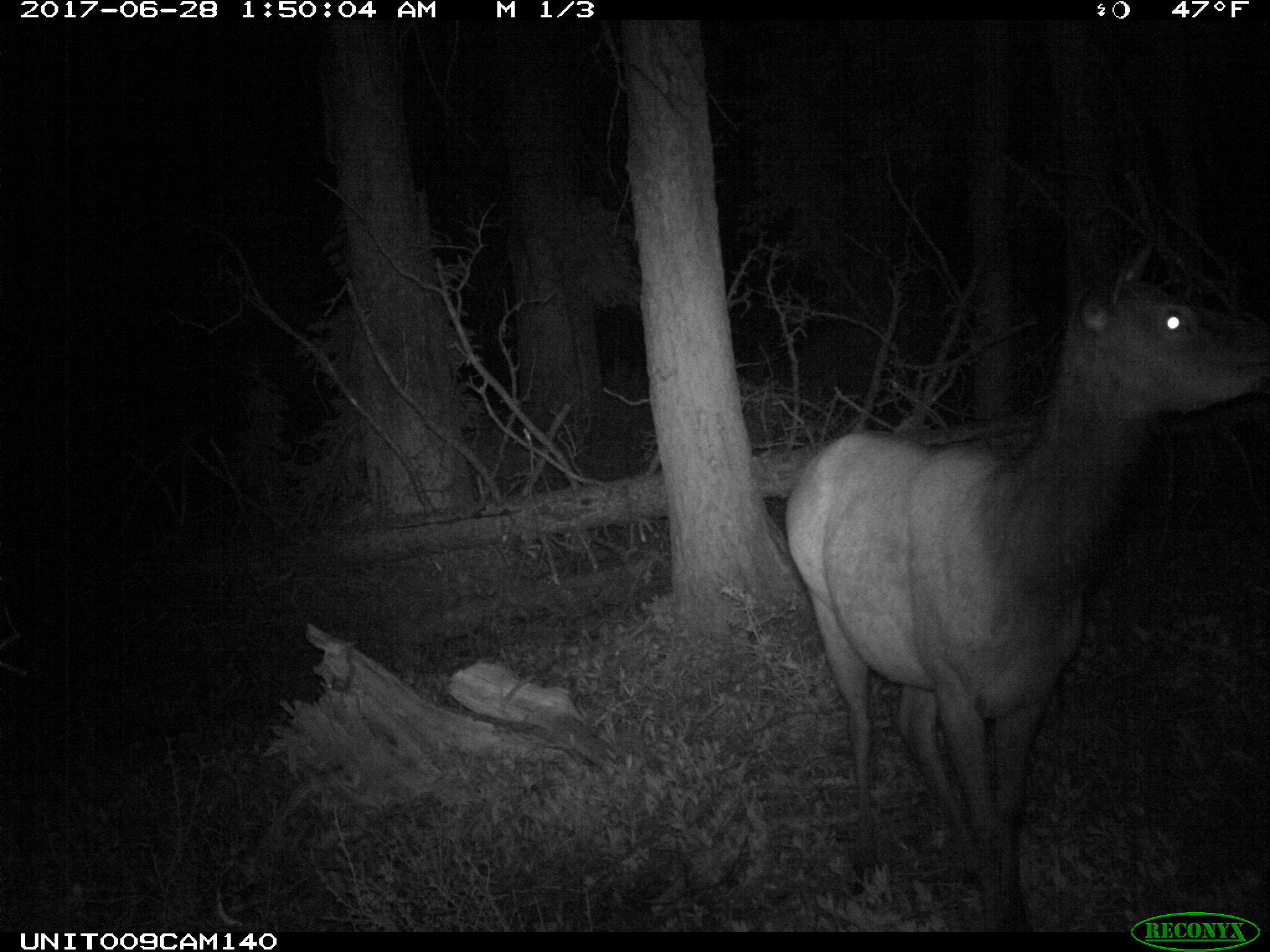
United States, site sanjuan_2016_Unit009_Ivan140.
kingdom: Animalia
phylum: Chordata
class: Mammalia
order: Artiodactyla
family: Cervidae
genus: Cervus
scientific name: Cervus elaphus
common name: red deer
Cervus elaphus (red deer).